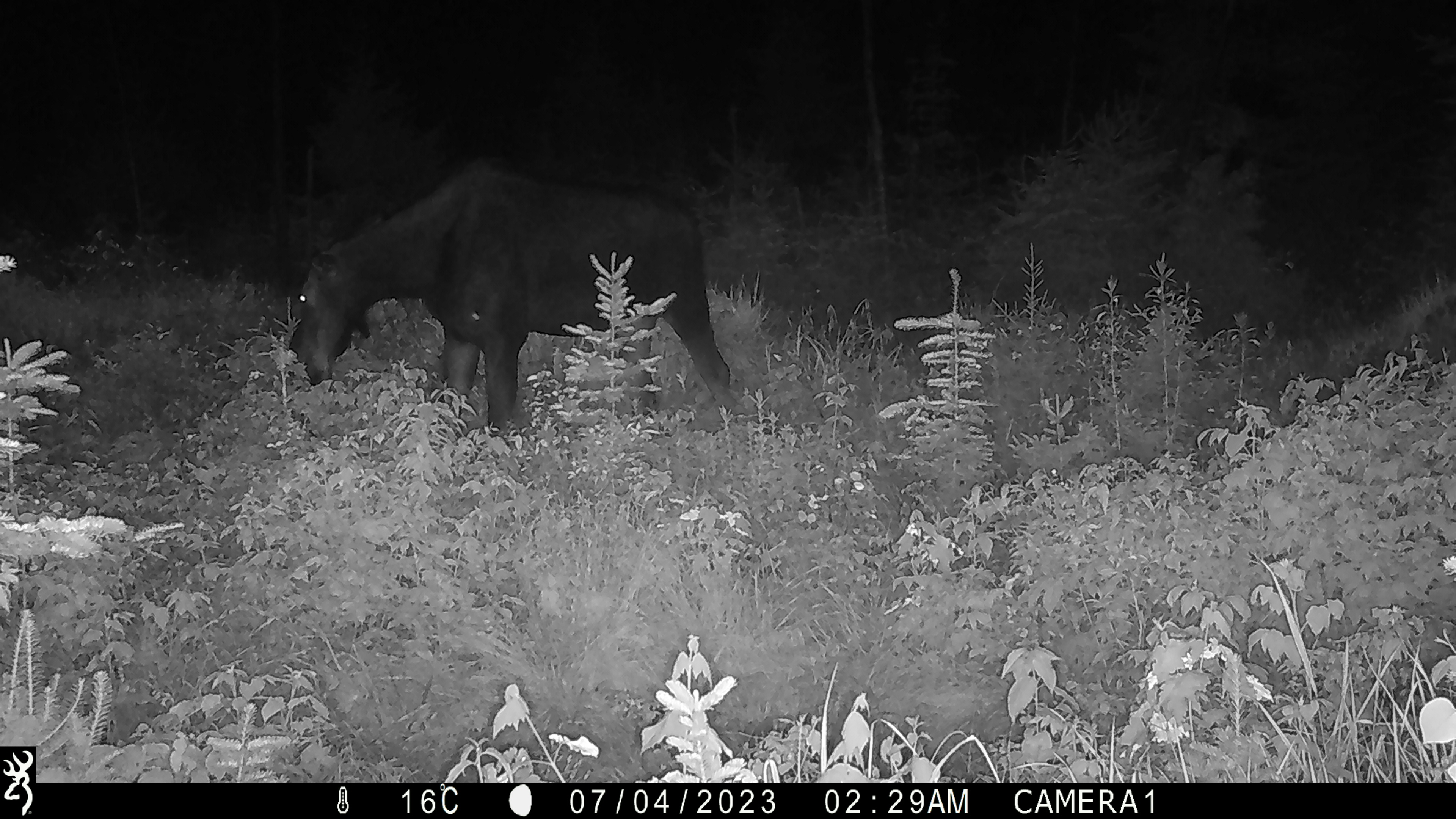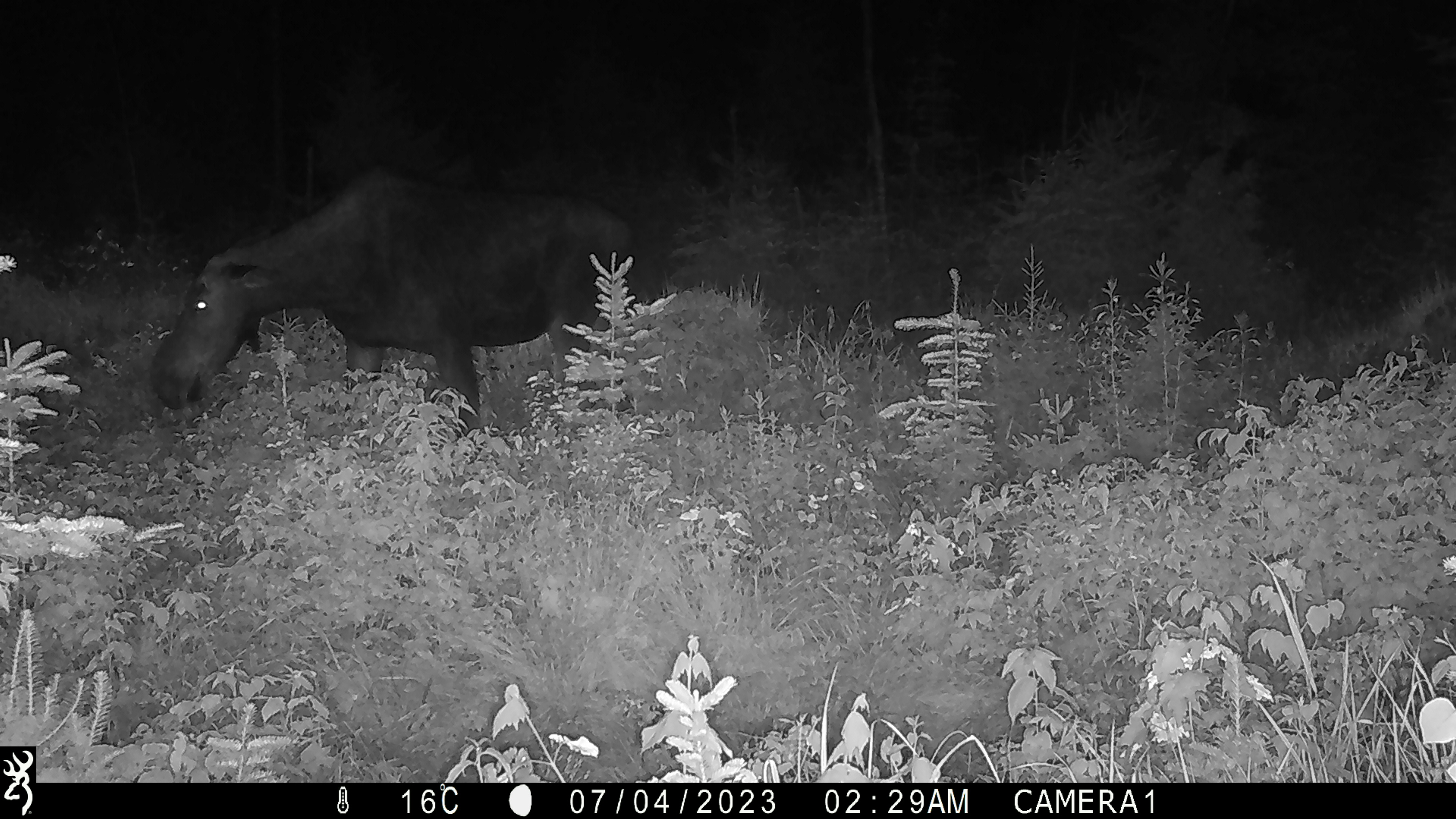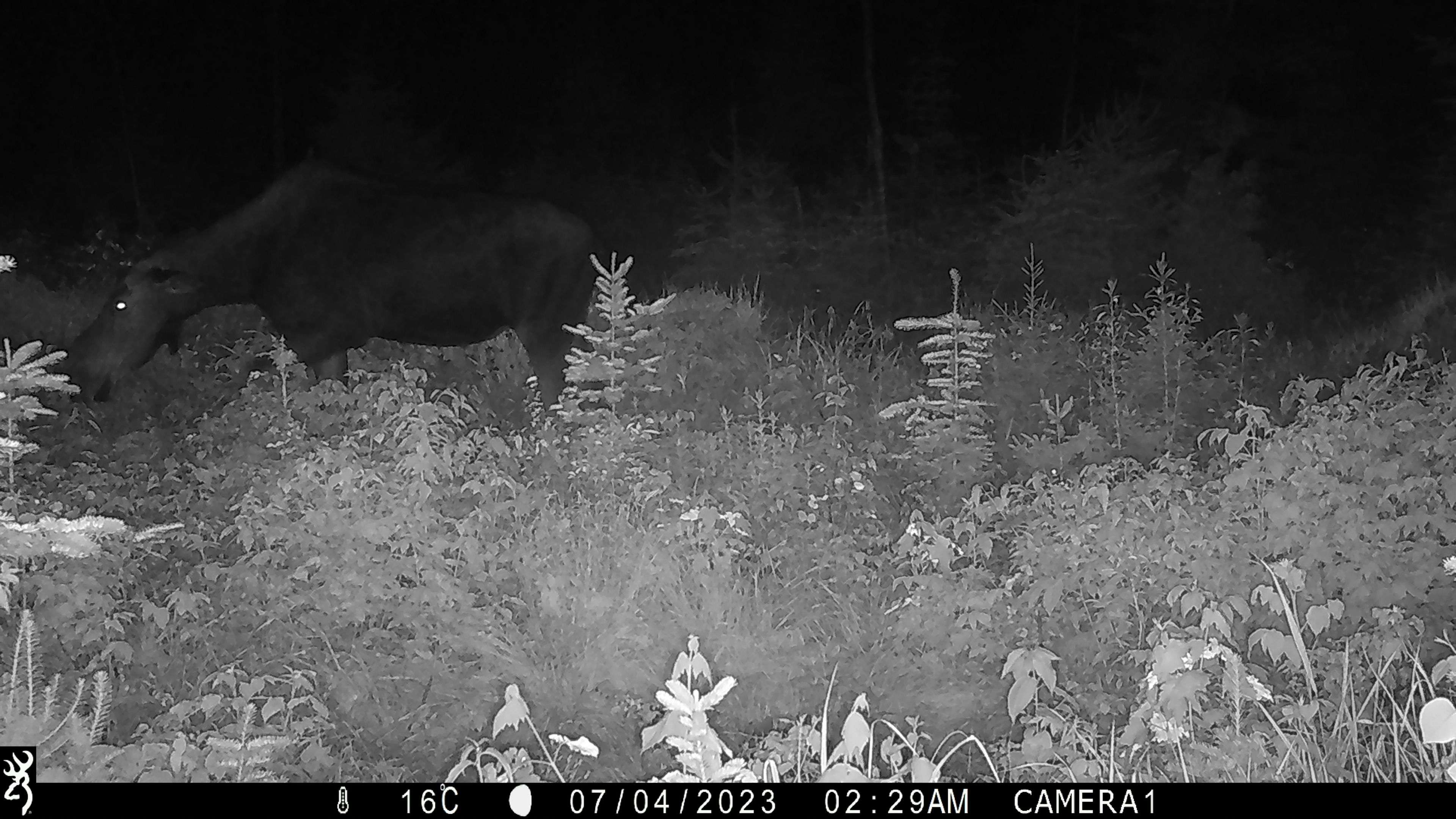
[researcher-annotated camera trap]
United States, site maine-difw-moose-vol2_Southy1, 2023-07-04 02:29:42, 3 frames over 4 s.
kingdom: Animalia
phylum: Chordata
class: Mammalia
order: Artiodactyla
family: Cervidae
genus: Alces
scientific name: Alces alces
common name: moose